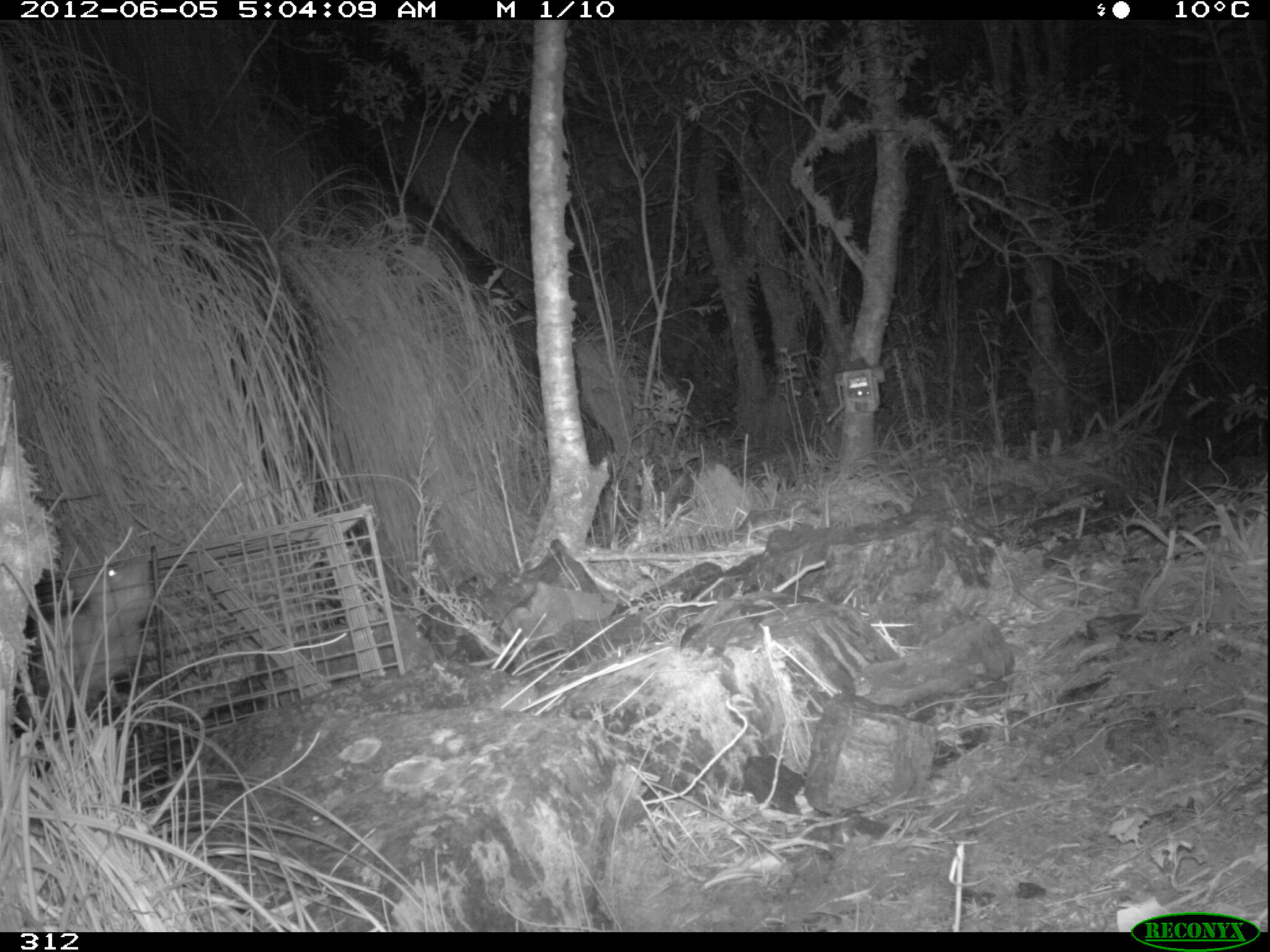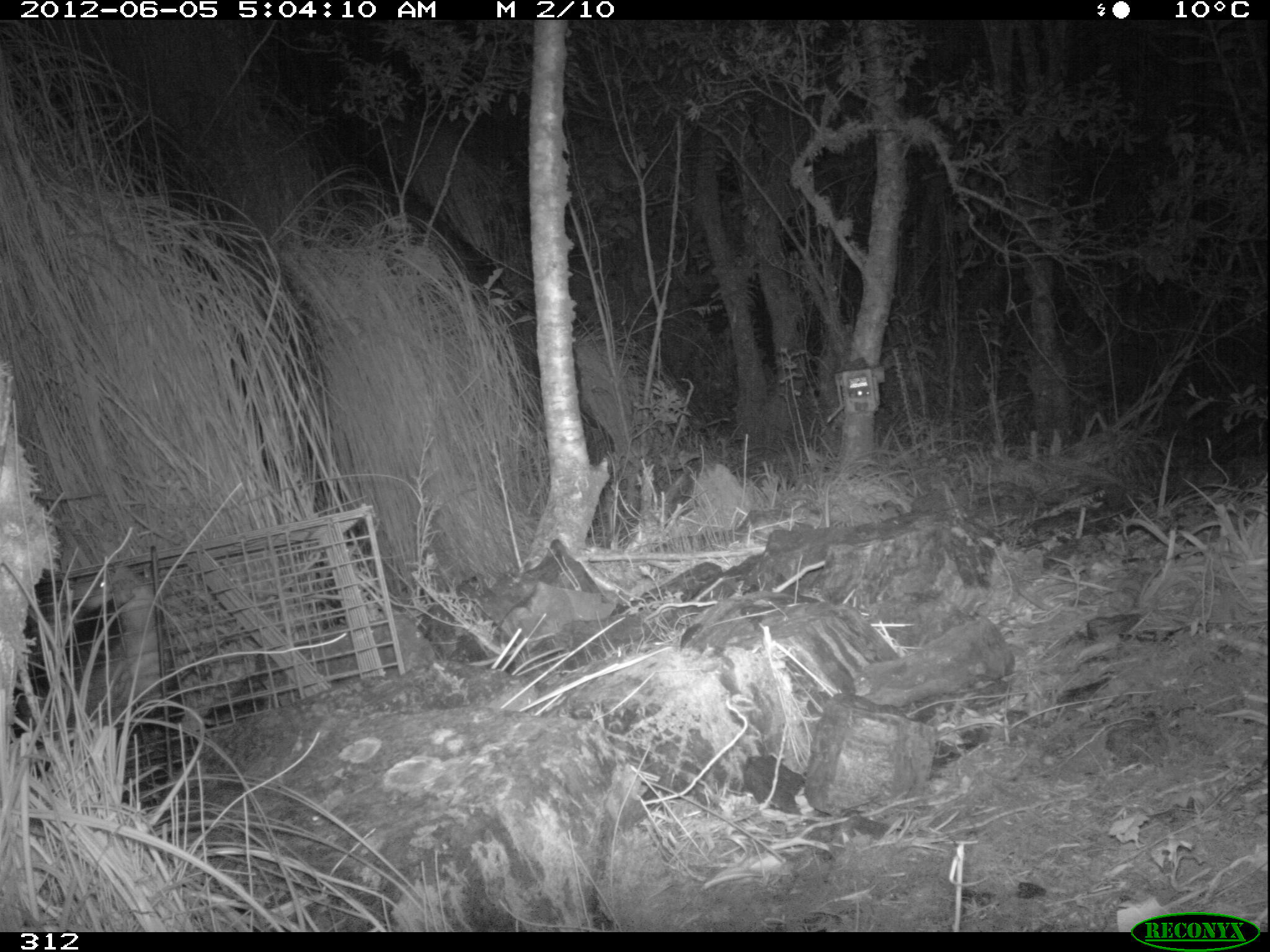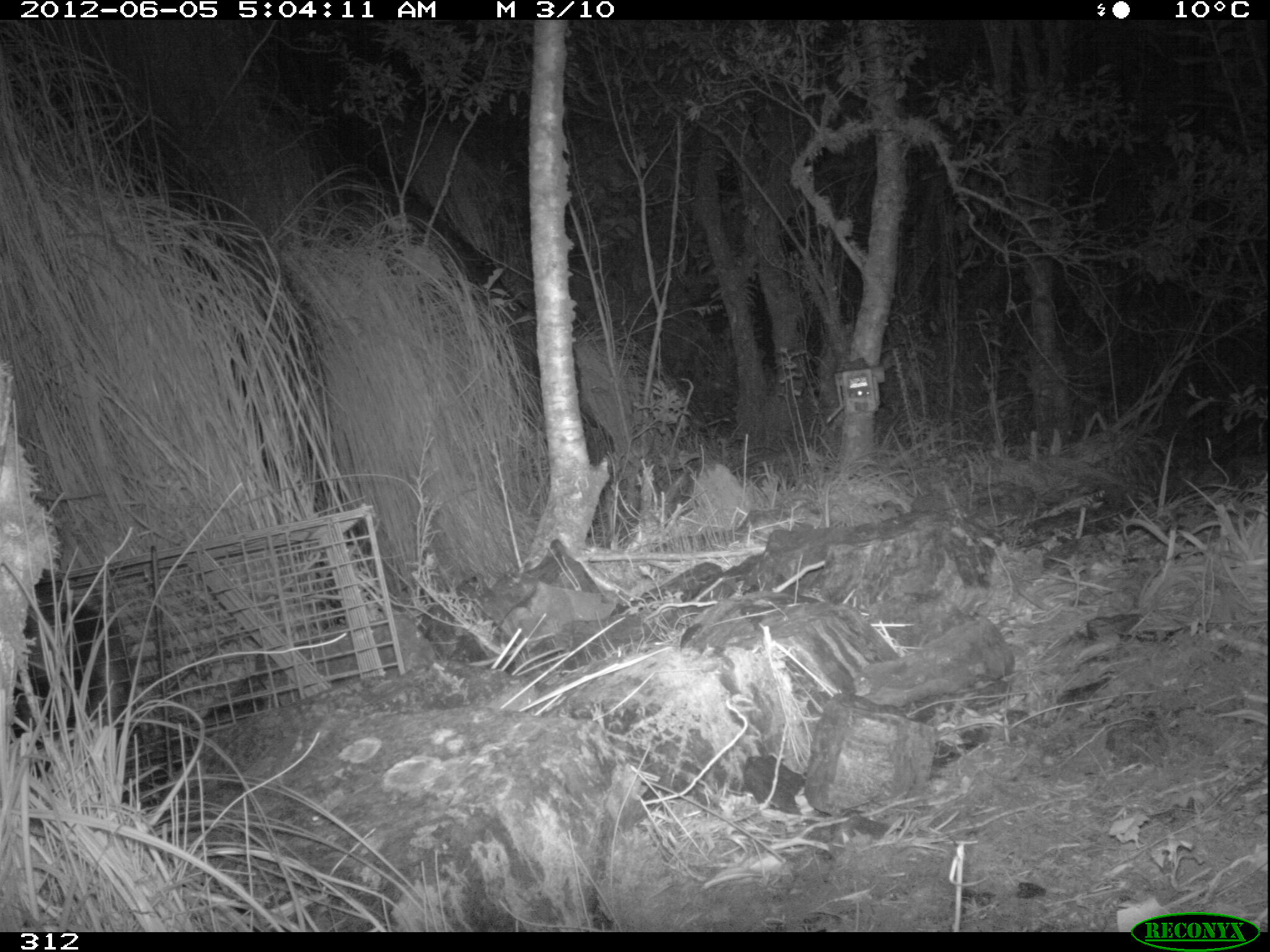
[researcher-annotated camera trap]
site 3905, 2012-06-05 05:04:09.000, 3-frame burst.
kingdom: Animalia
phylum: Chordata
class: Mammalia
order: Didelphimorphia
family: Didelphidae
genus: Didelphis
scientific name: Didelphis pernigra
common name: andean white-eared opossum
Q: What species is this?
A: Didelphis pernigra (andean white-eared opossum).